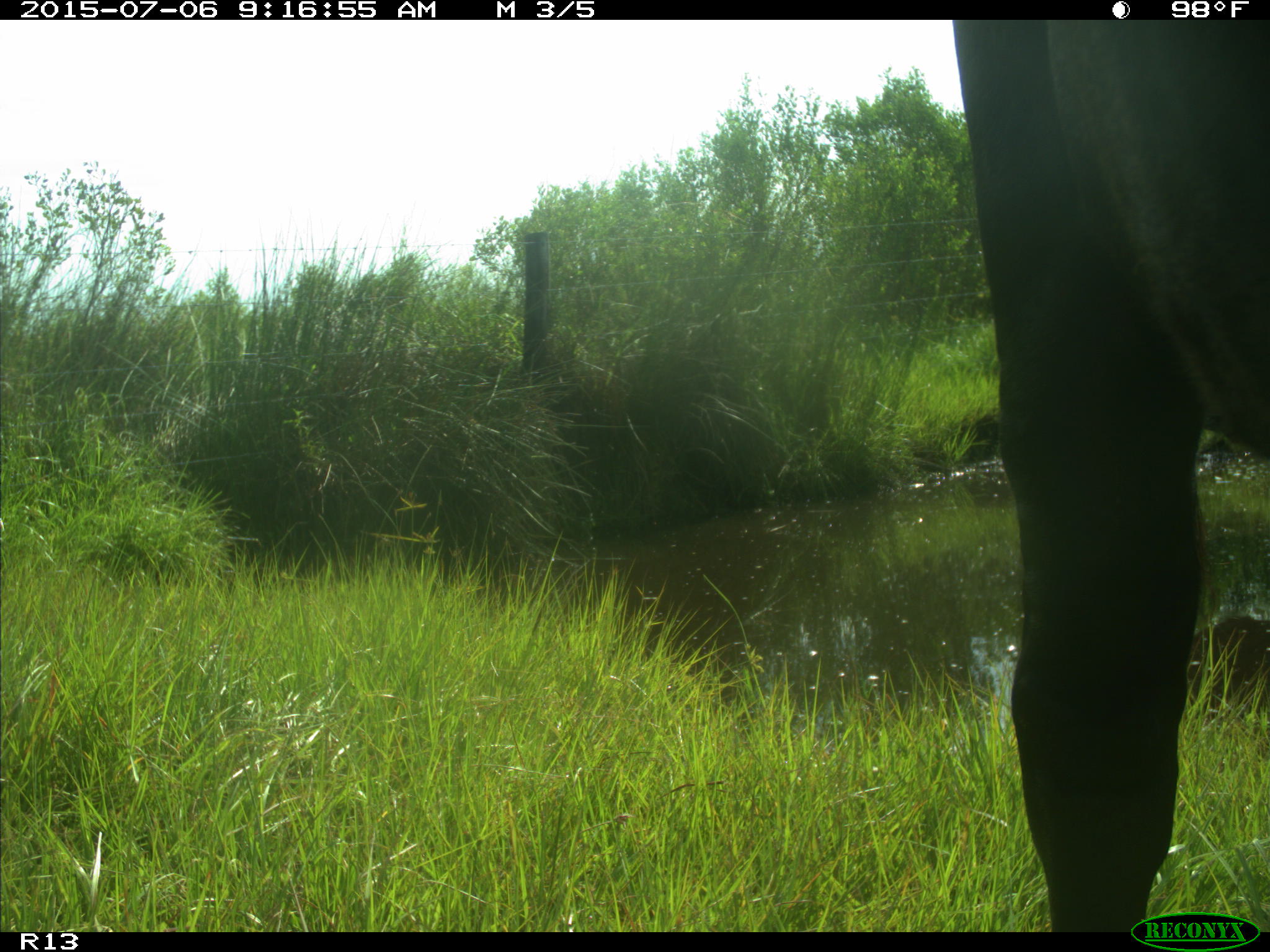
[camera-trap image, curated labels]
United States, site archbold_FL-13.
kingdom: Animalia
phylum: Chordata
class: Mammalia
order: Artiodactyla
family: Bovidae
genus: Bos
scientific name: Bos taurus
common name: domestic cow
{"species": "Bos taurus (domestic cow)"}